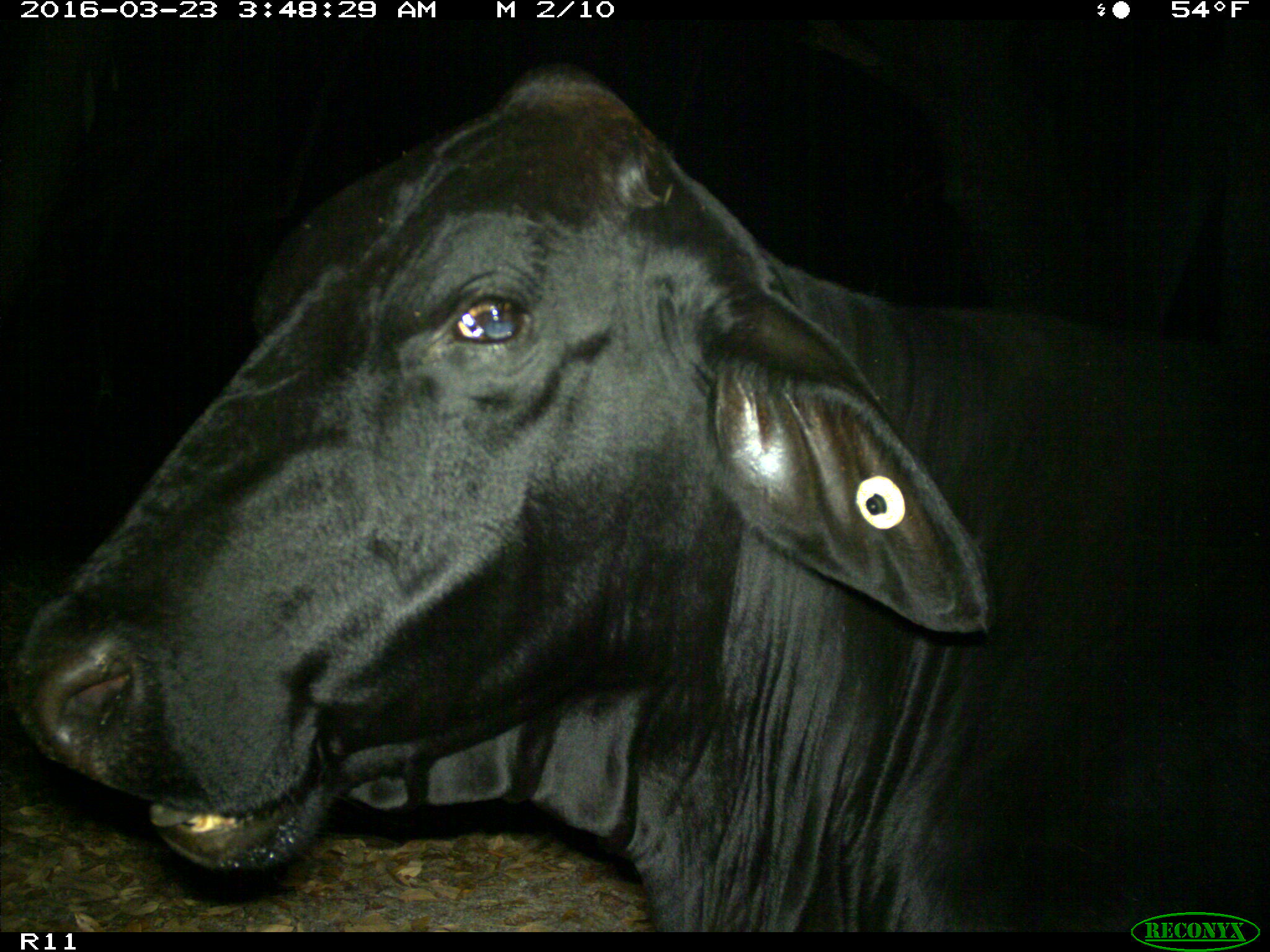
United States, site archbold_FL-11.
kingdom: Animalia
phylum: Chordata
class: Mammalia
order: Artiodactyla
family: Bovidae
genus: Bos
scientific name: Bos taurus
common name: domestic cow